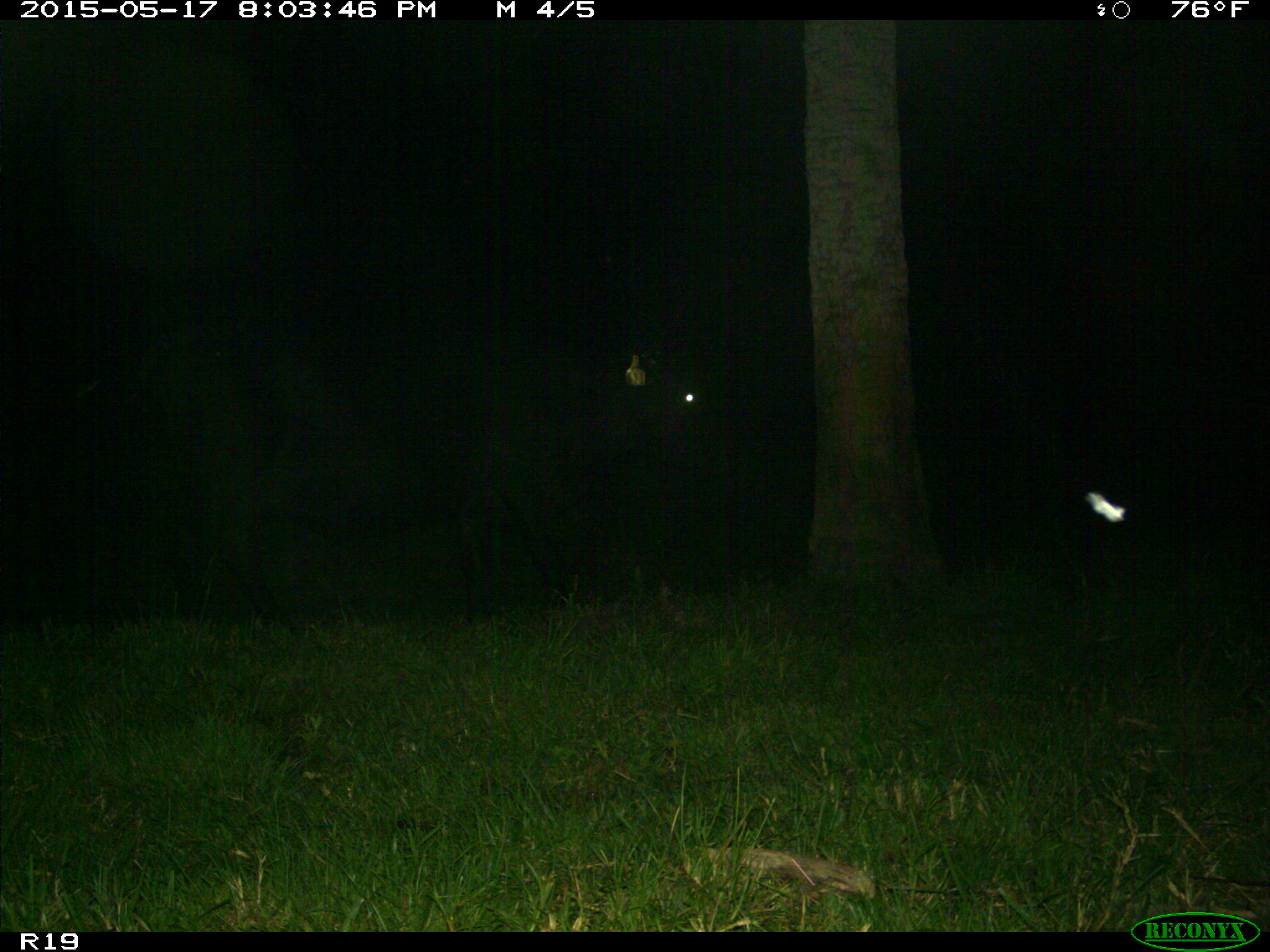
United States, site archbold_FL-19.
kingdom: Animalia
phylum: Chordata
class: Mammalia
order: Artiodactyla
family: Bovidae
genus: Bos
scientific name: Bos taurus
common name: domestic cow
Bos taurus (domestic cow).